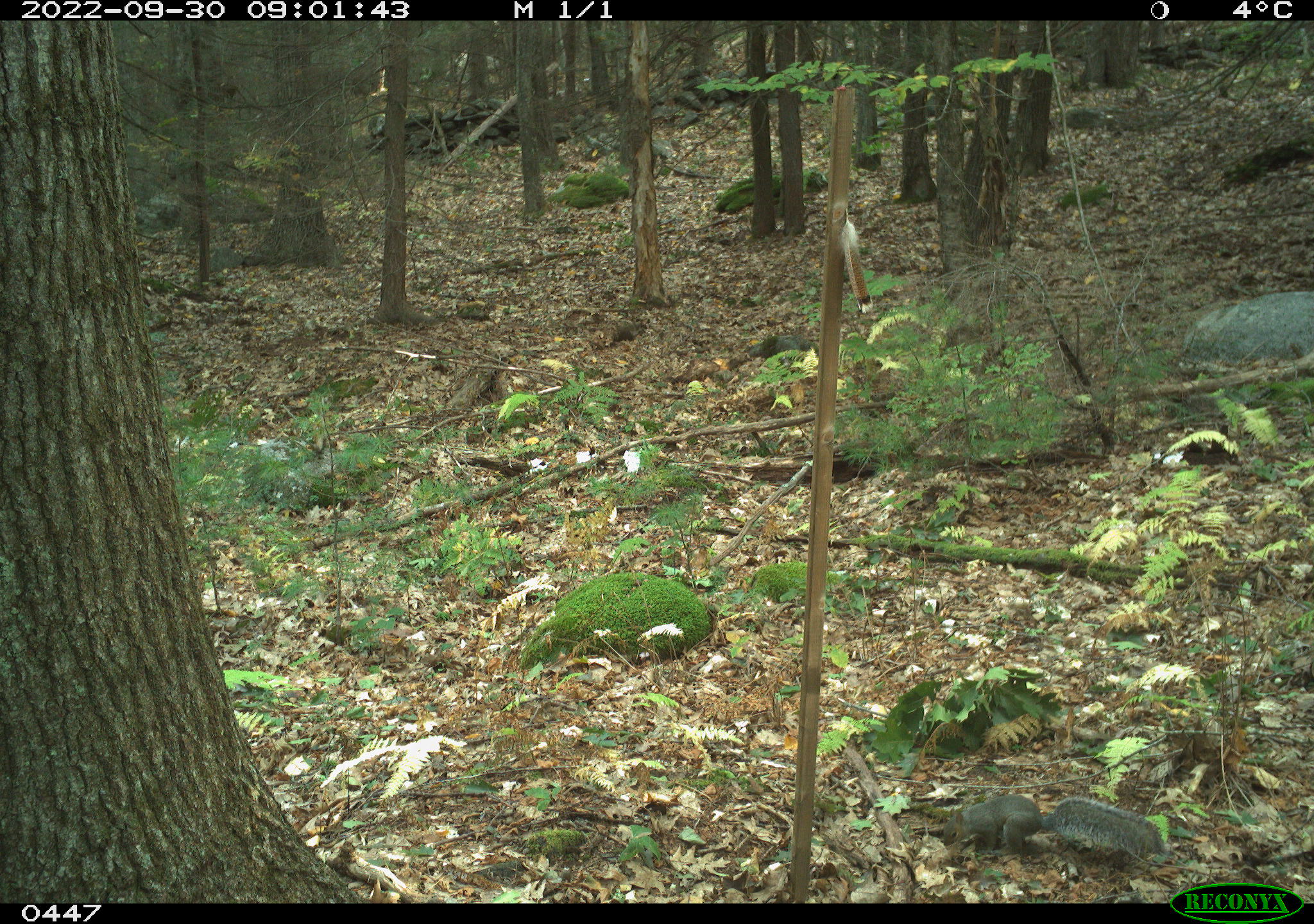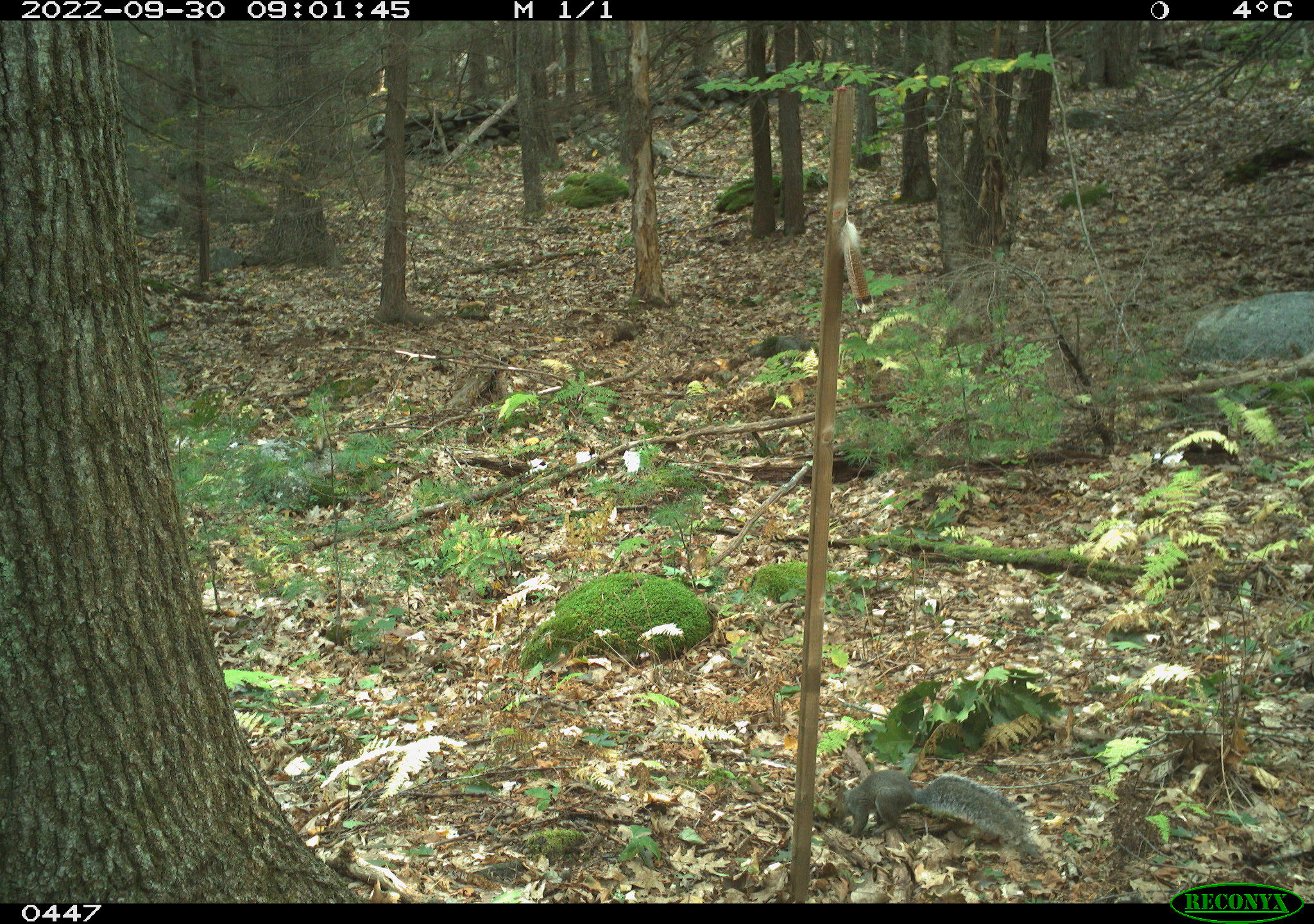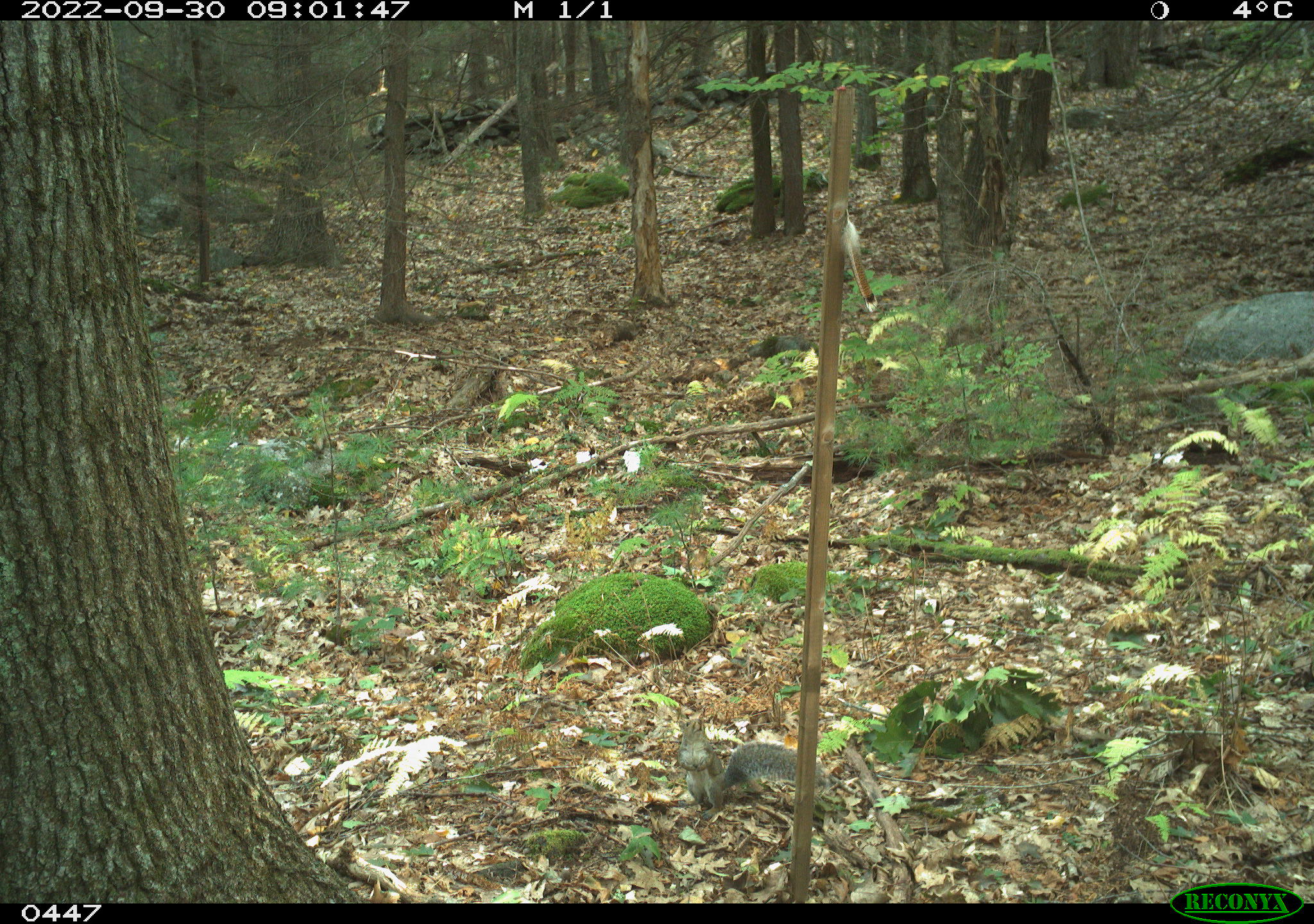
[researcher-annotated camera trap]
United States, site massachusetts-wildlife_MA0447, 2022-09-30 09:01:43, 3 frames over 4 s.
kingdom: Animalia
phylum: Chordata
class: Mammalia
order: Rodentia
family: Sciuridae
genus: Sciurus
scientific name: Sciurus carolinensis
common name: gray squirrel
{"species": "gray squirrel (Sciurus carolinensis)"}